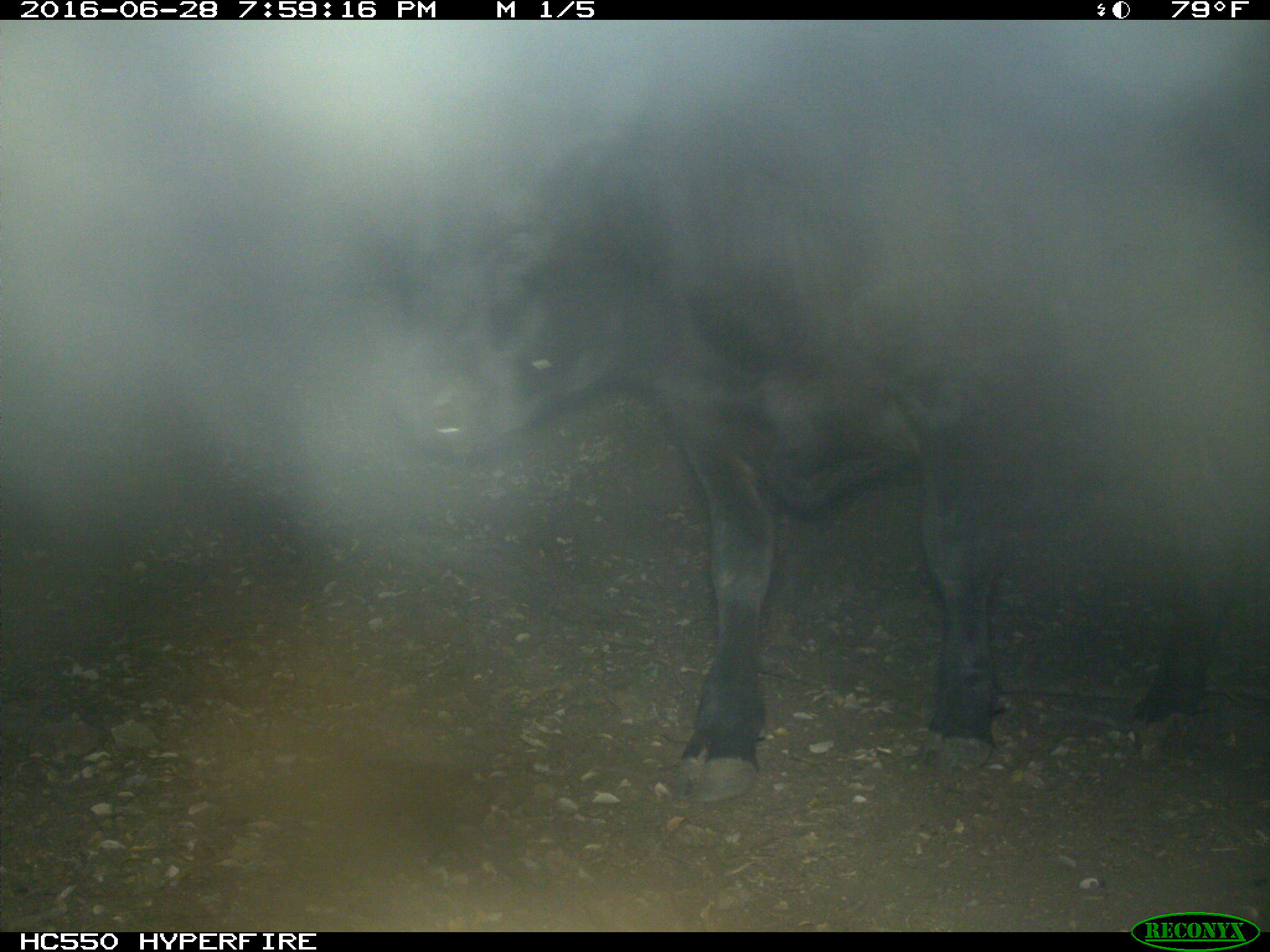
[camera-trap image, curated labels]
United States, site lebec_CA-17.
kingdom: Animalia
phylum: Chordata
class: Mammalia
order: Artiodactyla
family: Bovidae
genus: Bos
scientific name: Bos taurus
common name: domestic cow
Bos taurus (domestic cow).